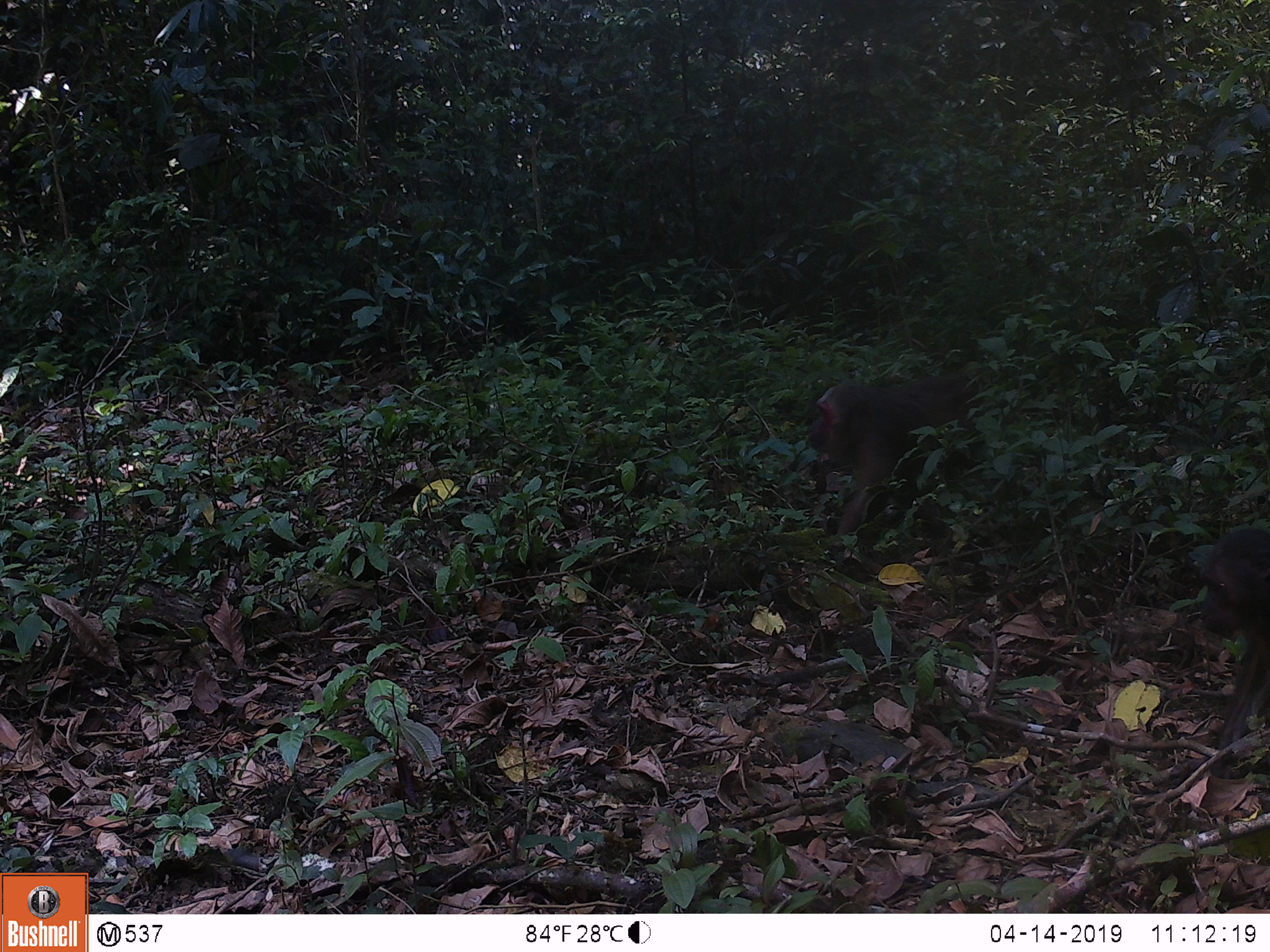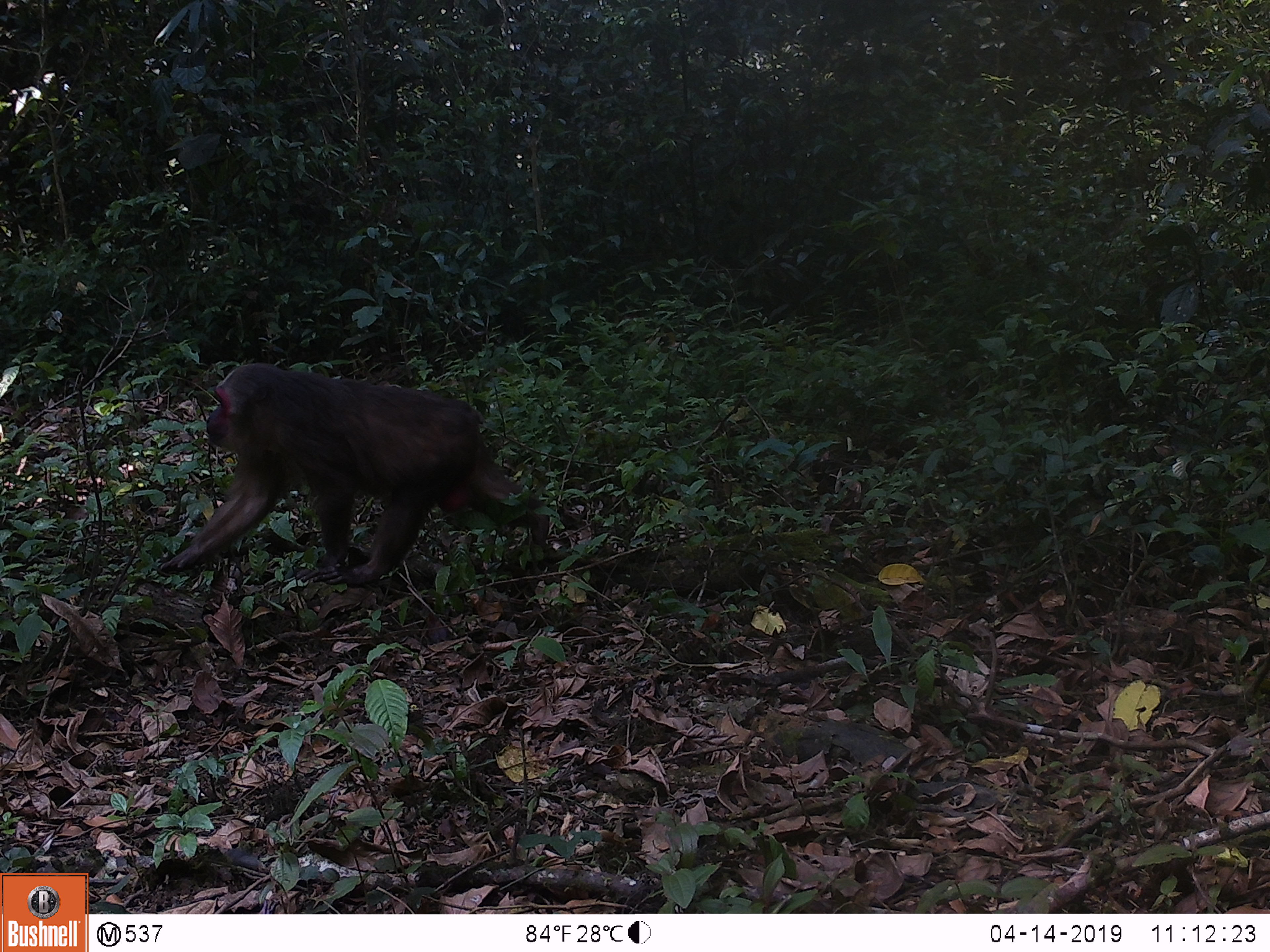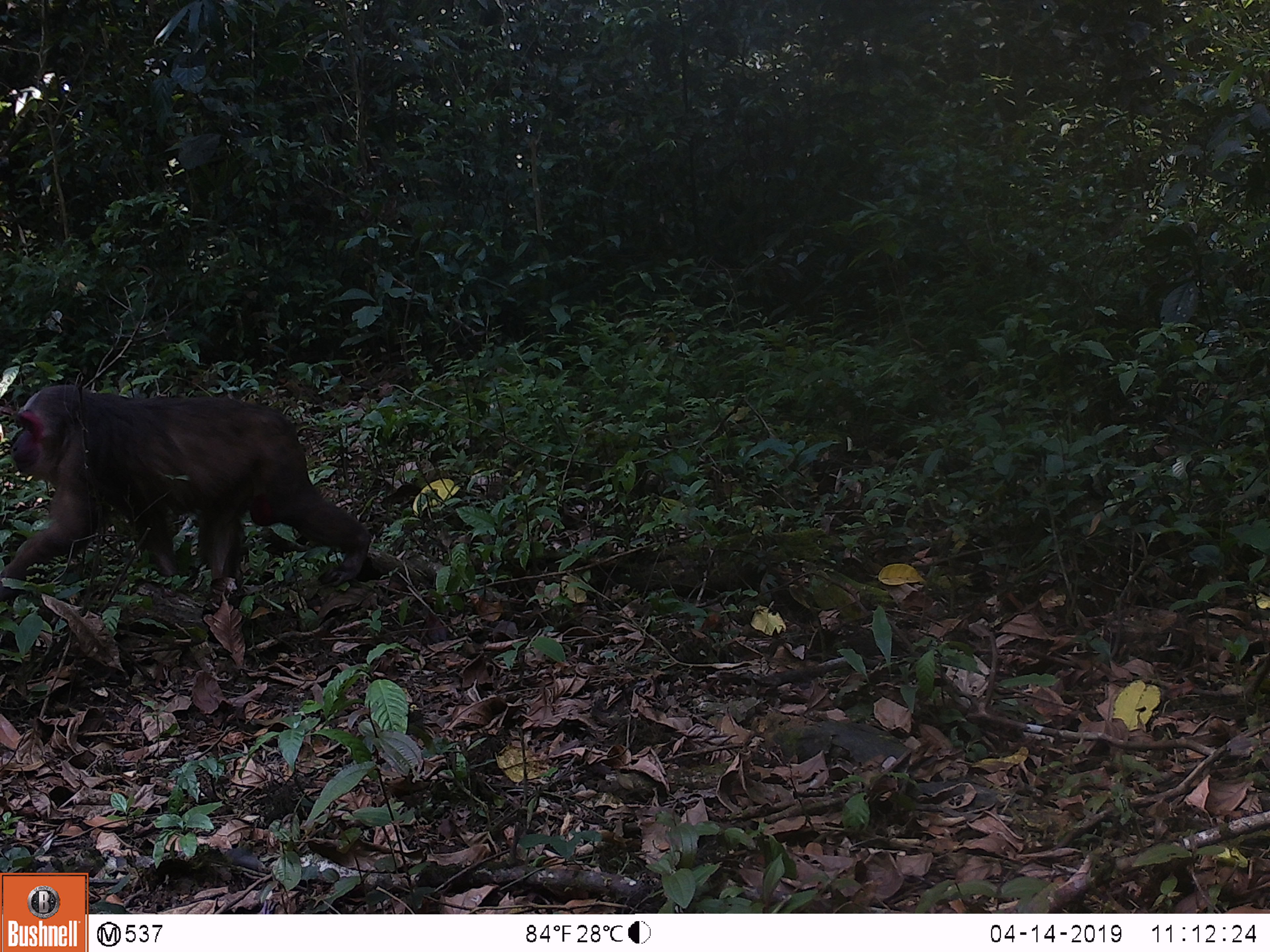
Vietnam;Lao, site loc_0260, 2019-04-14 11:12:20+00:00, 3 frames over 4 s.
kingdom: Animalia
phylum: Chordata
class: Mammalia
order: Primates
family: Cercopithecidae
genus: Macaca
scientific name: Macaca arctoides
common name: stump-tailed macaque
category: stump tailed macaque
Stump tailed macaque (stump-tailed macaque) (Macaca arctoides). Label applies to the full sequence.